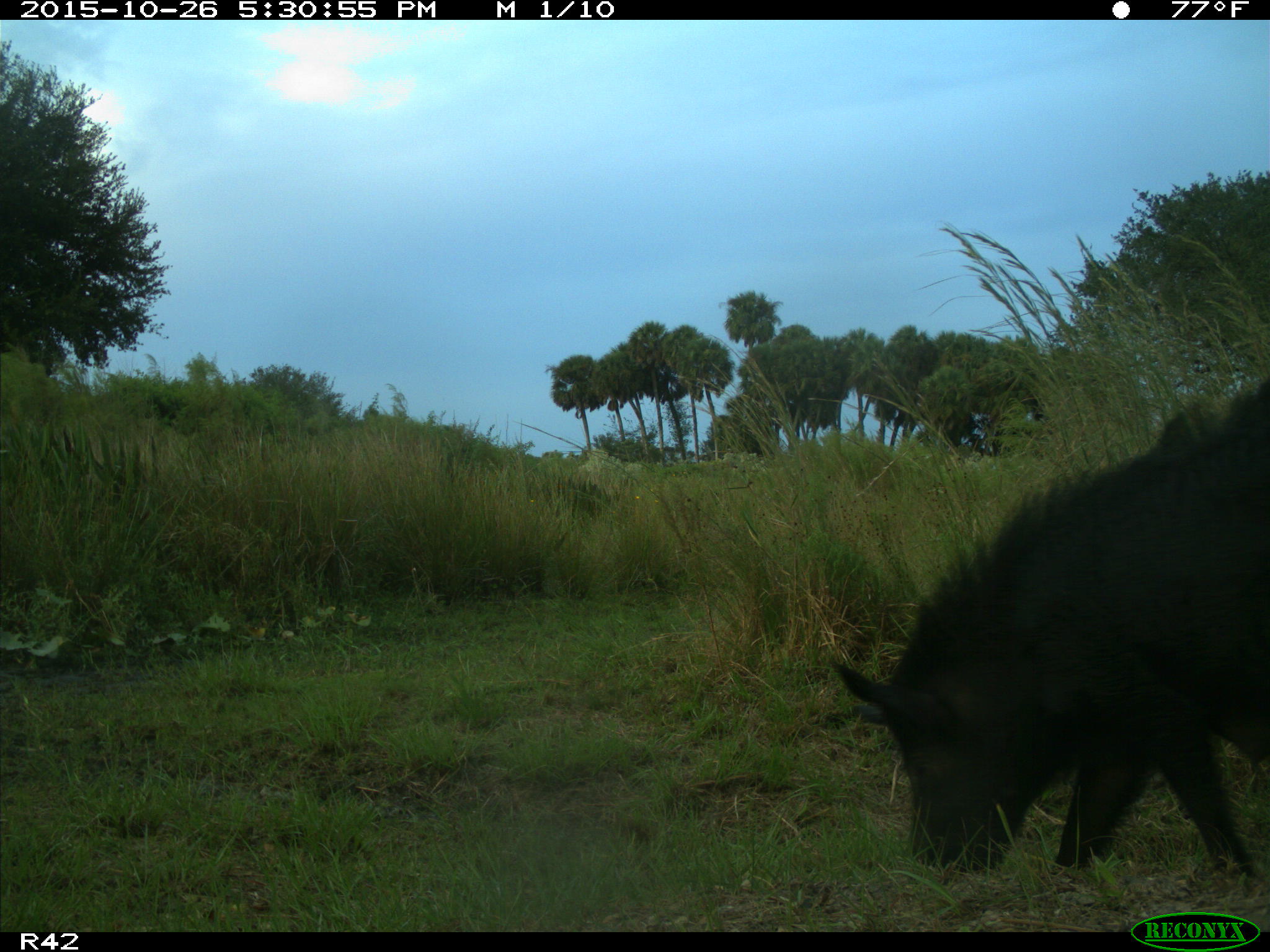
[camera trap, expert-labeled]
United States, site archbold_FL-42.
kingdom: Animalia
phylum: Chordata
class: Mammalia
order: Artiodactyla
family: Suidae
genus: Sus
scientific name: Sus scrofa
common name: wild boar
Sus scrofa (wild boar).